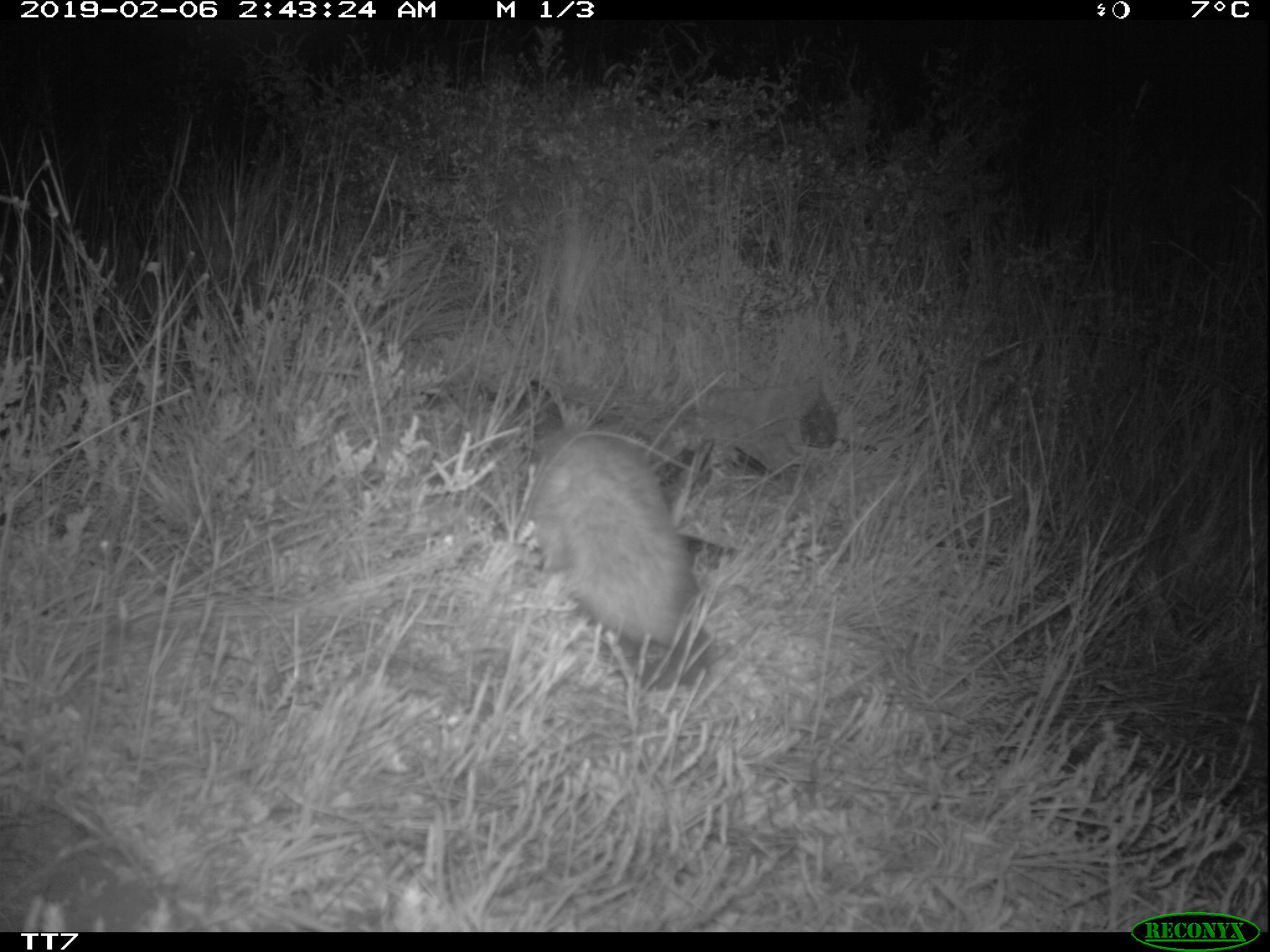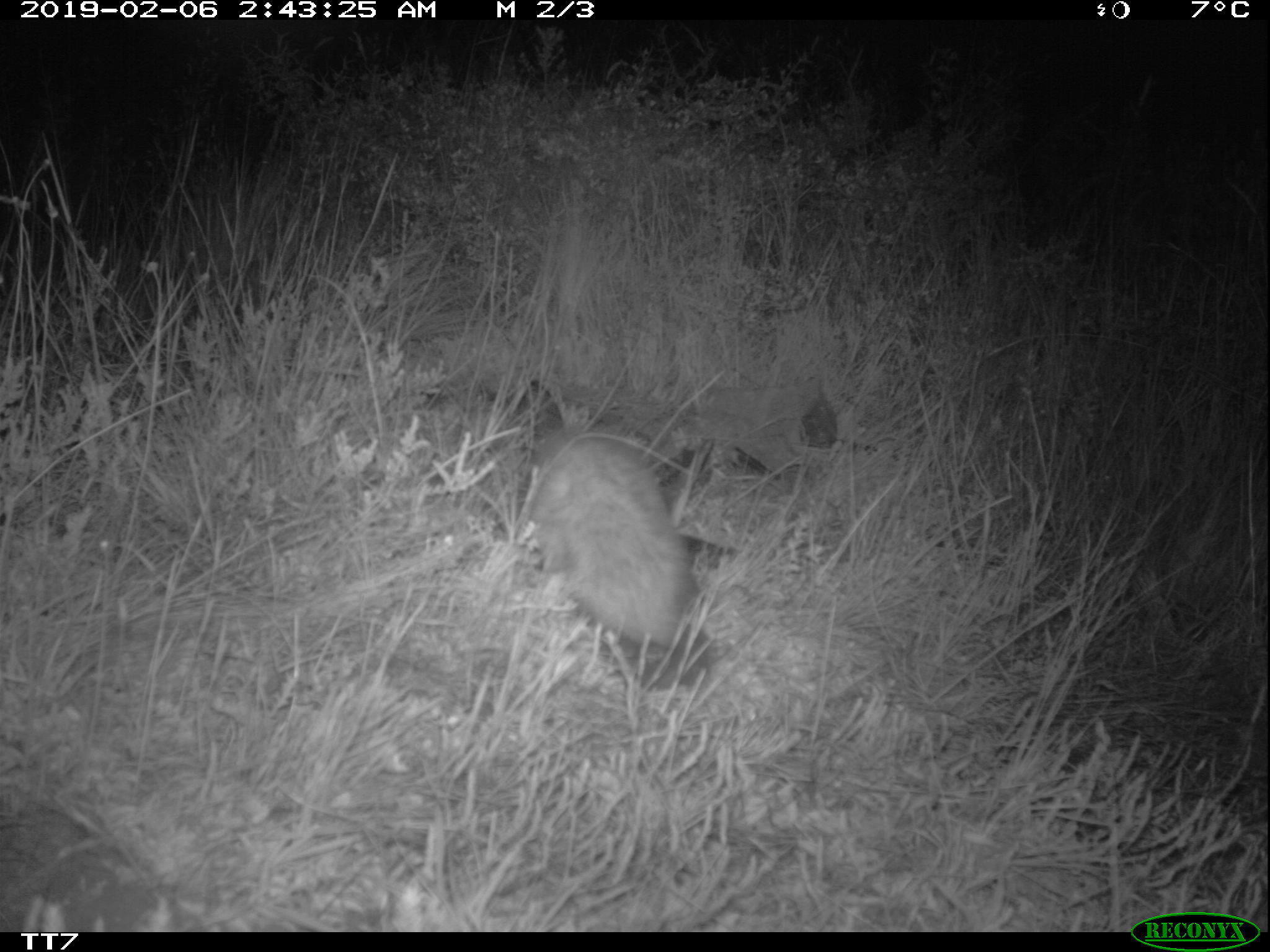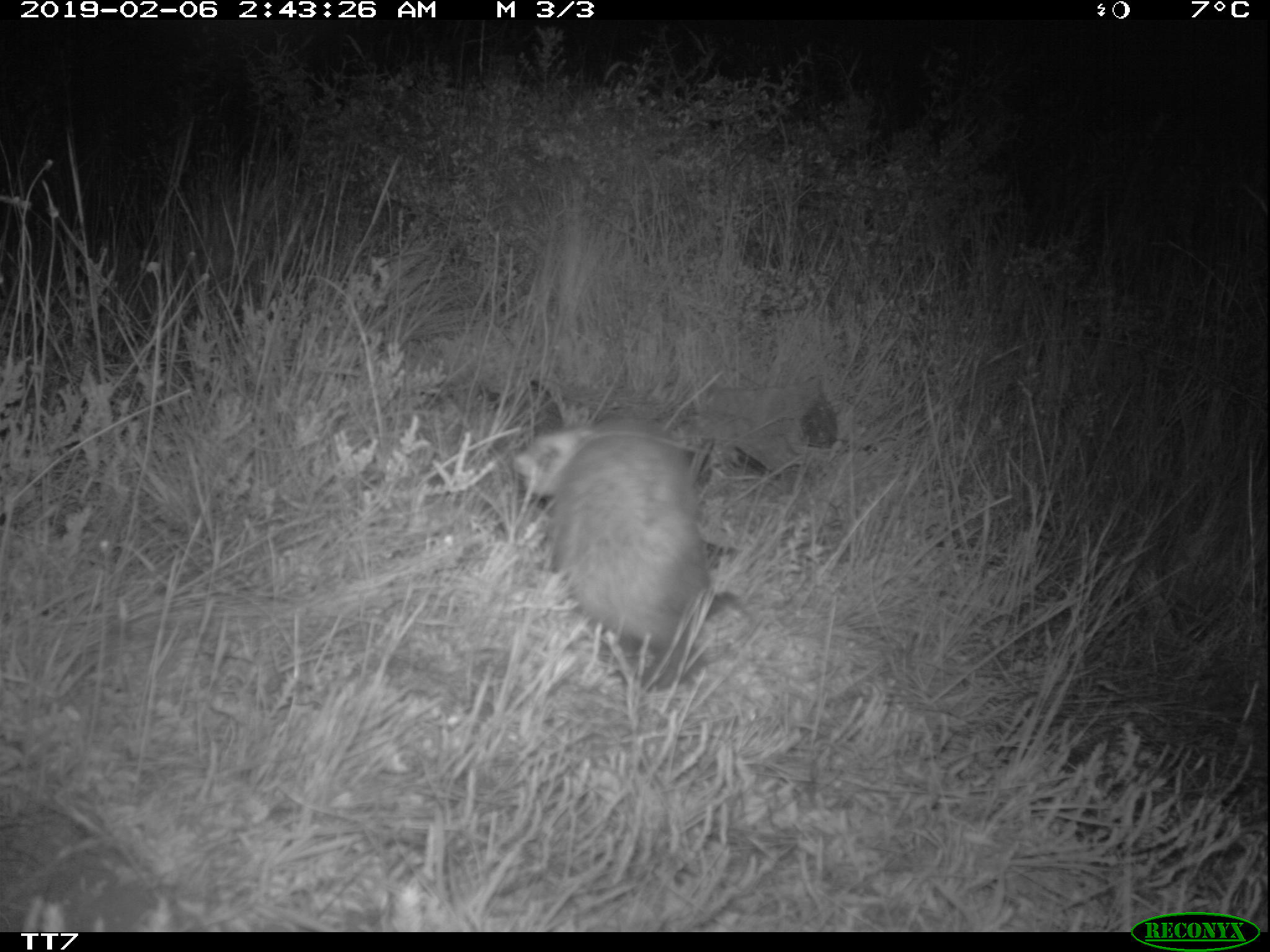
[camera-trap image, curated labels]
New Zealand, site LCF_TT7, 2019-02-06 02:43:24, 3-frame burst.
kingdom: Animalia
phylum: Chordata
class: Mammalia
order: Carnivora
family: Mustelidae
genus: Mustela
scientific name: Mustela furo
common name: ferret